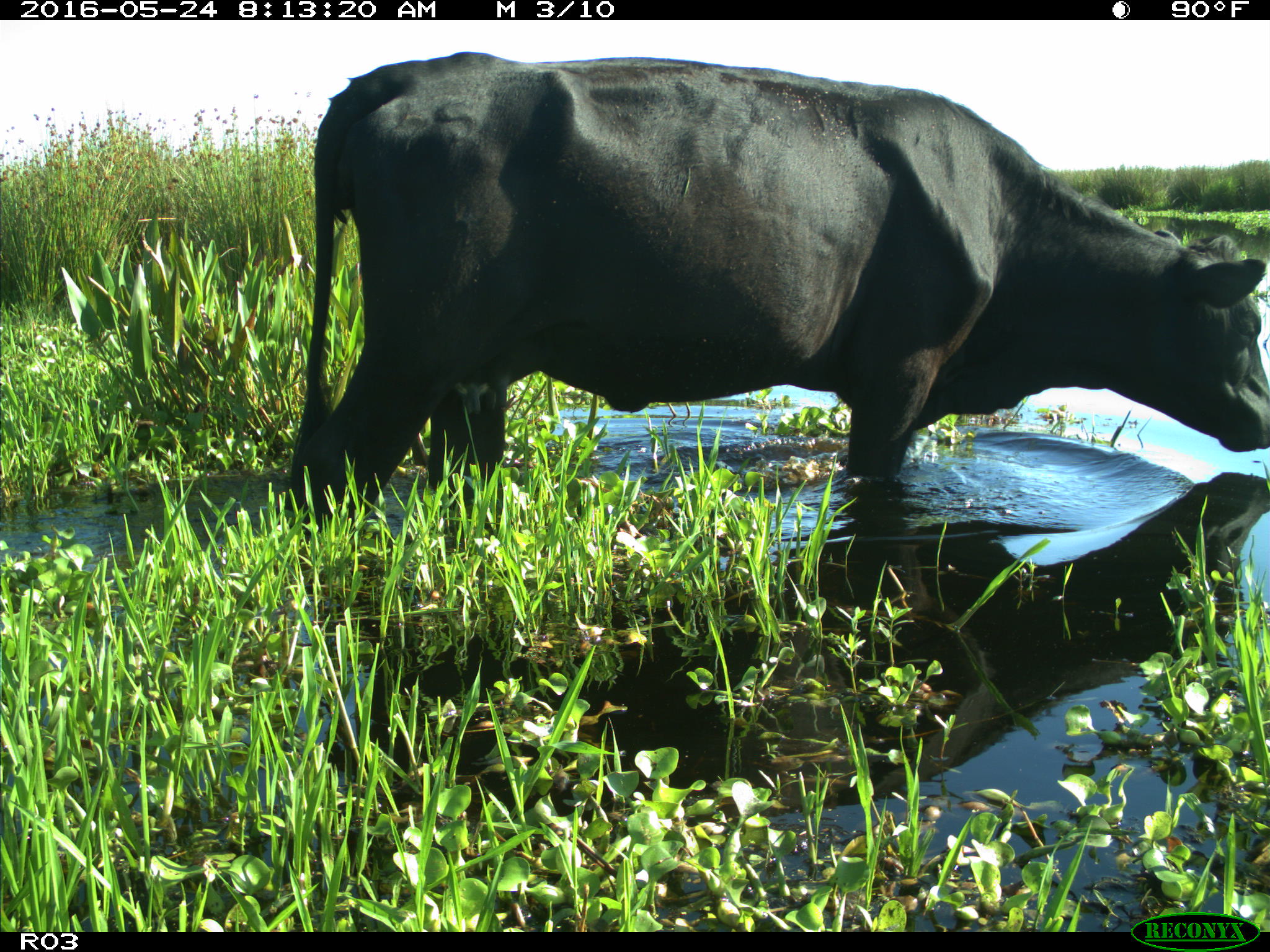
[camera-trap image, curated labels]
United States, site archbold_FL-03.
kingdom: Animalia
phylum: Chordata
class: Mammalia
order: Artiodactyla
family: Bovidae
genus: Bos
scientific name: Bos taurus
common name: domestic cow